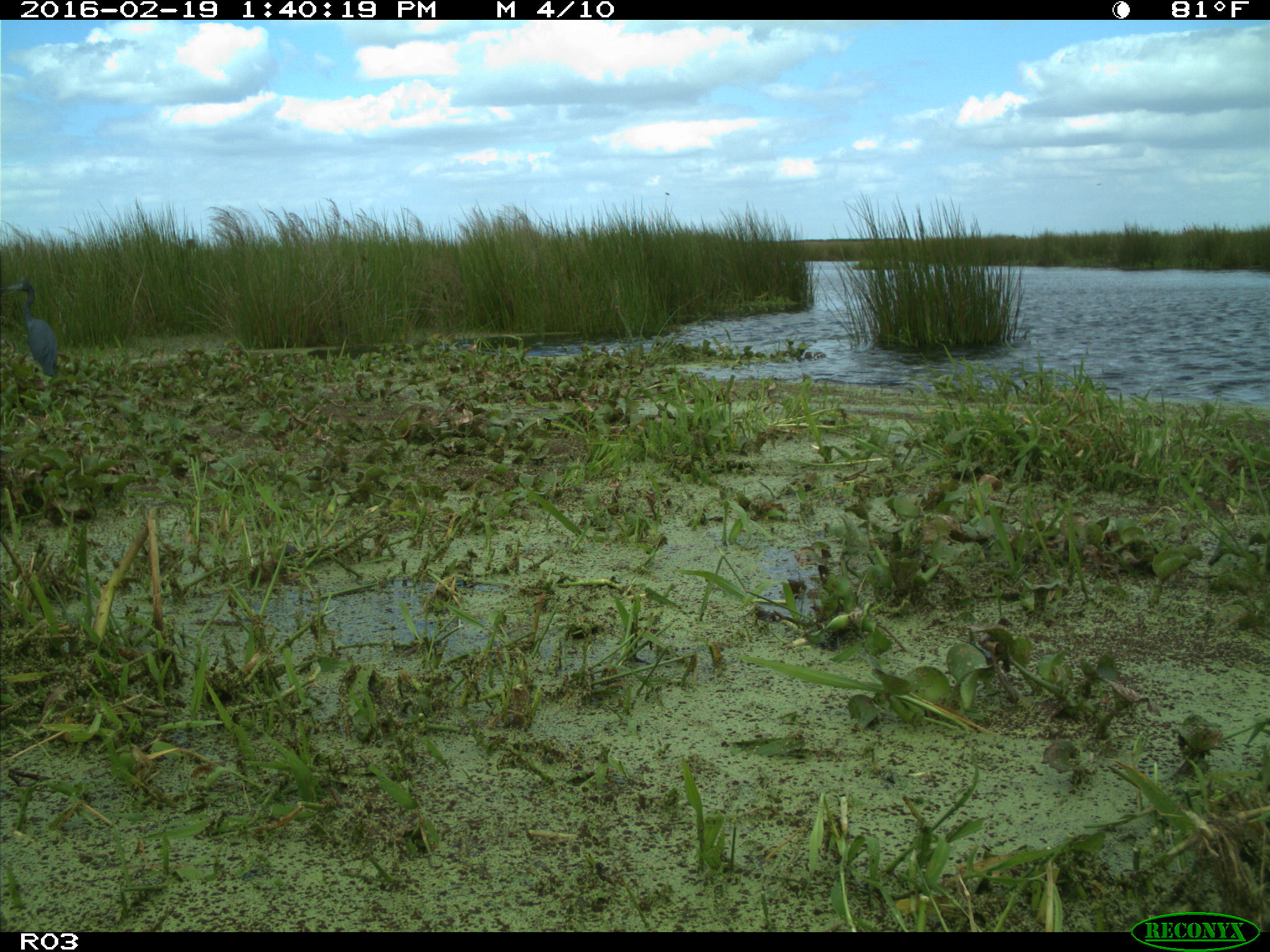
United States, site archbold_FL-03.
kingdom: Animalia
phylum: Chordata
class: Aves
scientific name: Aves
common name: birds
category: unidentified bird